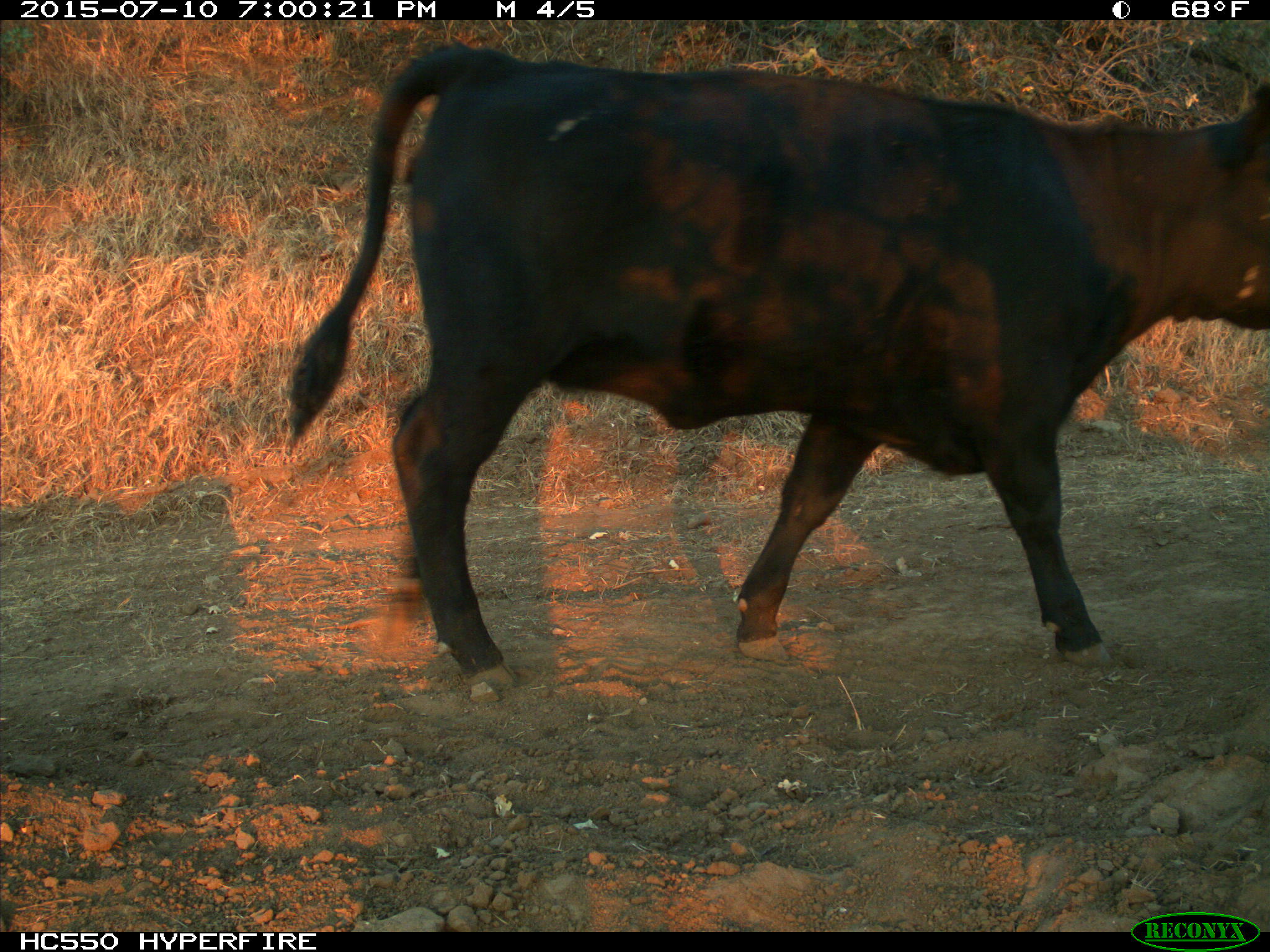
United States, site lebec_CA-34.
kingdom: Animalia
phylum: Chordata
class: Mammalia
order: Artiodactyla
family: Bovidae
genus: Bos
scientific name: Bos taurus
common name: domestic cow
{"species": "Bos taurus (domestic cow)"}